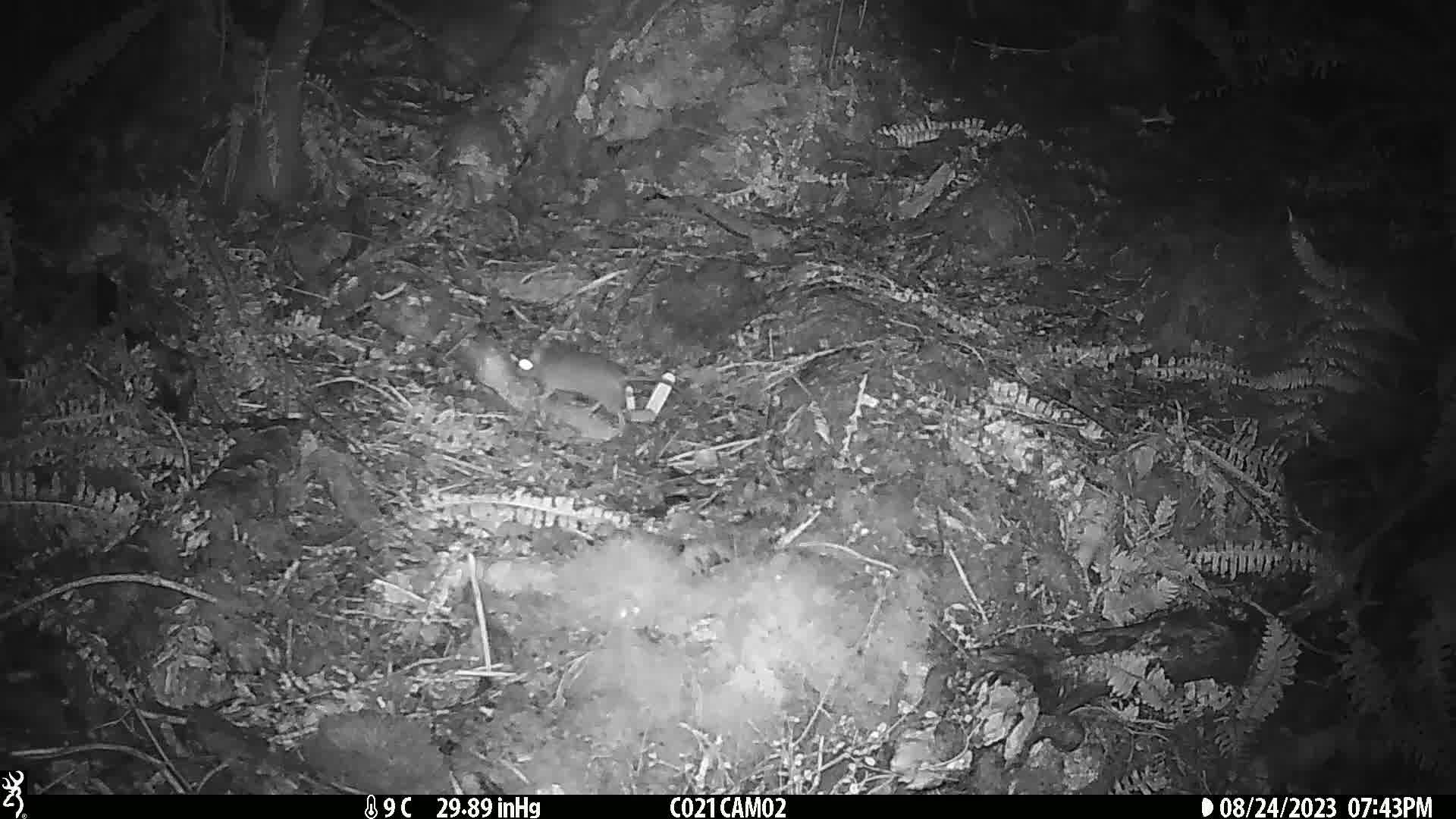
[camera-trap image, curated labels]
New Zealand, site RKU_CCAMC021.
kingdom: Animalia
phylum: Chordata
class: Mammalia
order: Rodentia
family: Muridae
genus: Rattus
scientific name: Rattus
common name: rat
Rat (Rattus).